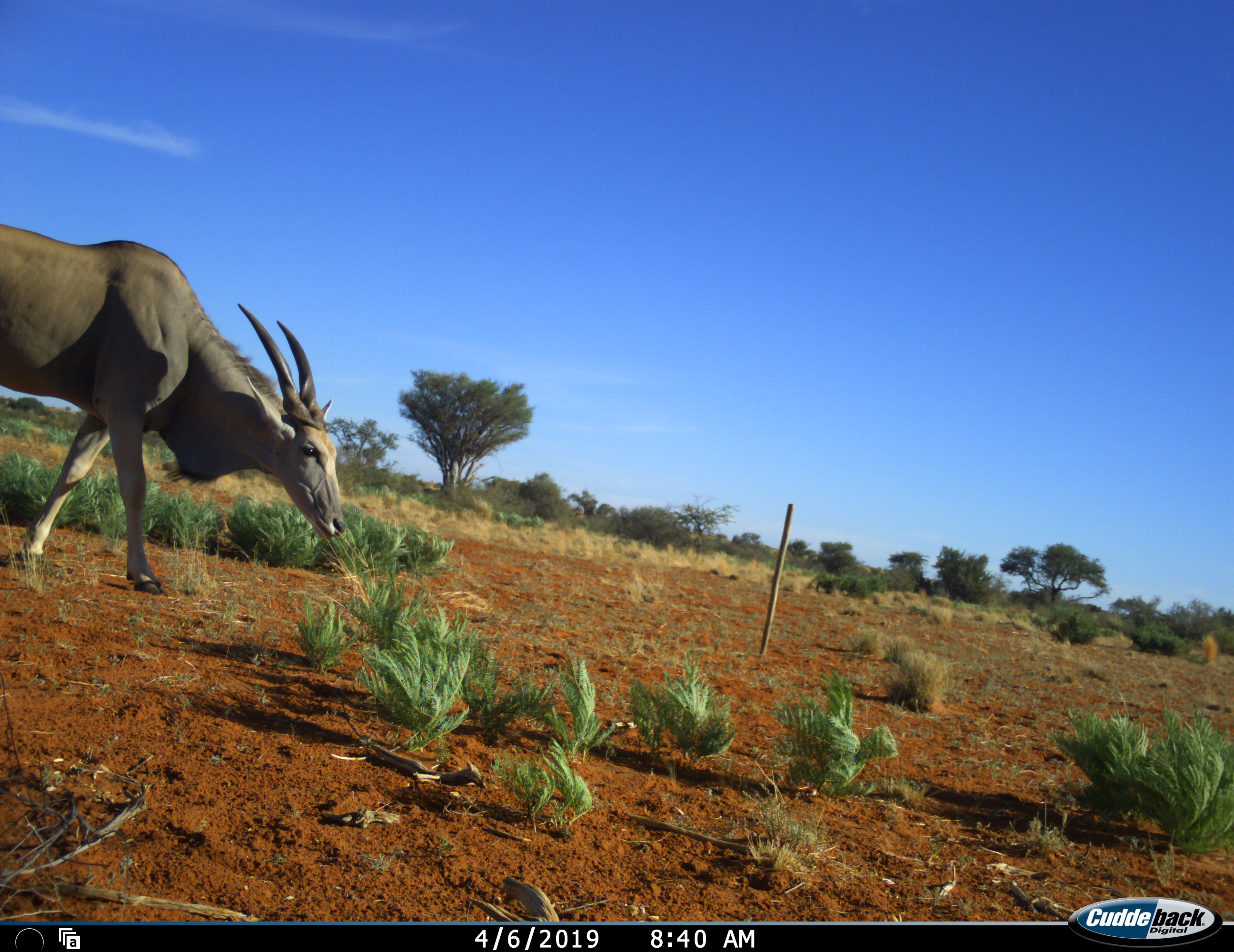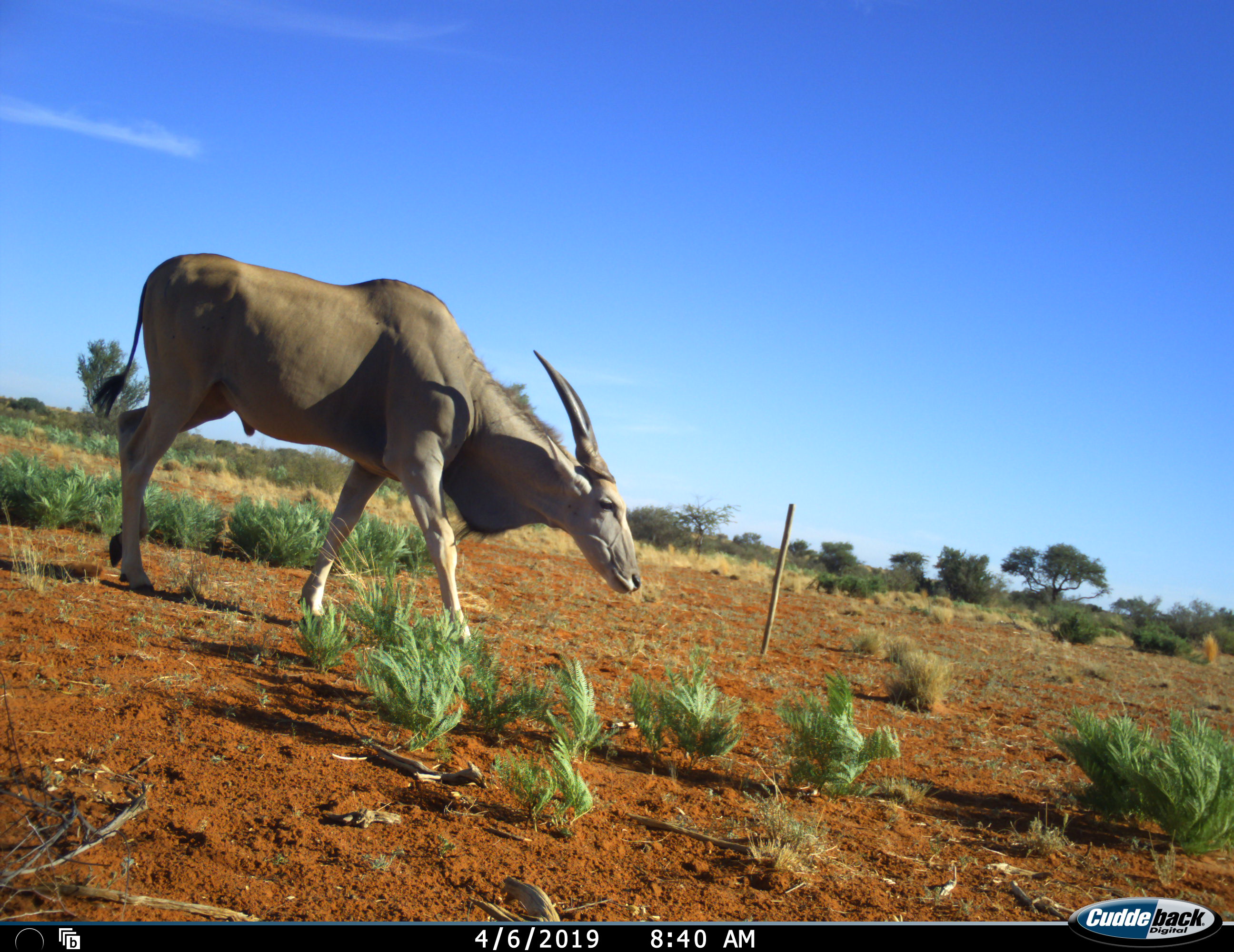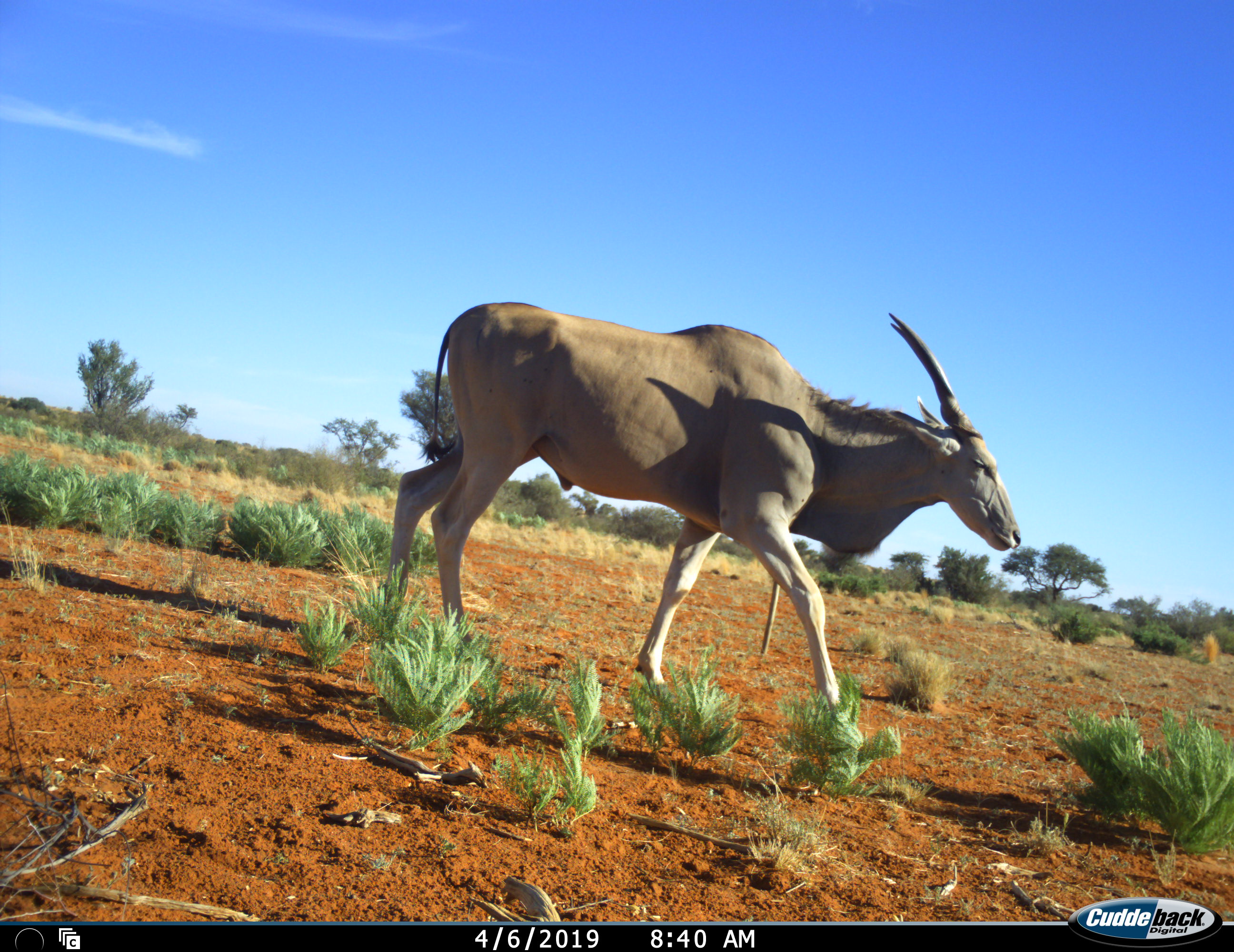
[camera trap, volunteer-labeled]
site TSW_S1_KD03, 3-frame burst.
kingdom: Animalia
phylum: Chordata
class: Mammalia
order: Artiodactyla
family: Bovidae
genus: Tragelaphus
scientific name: Tragelaphus oryx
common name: eland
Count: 1.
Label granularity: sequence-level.